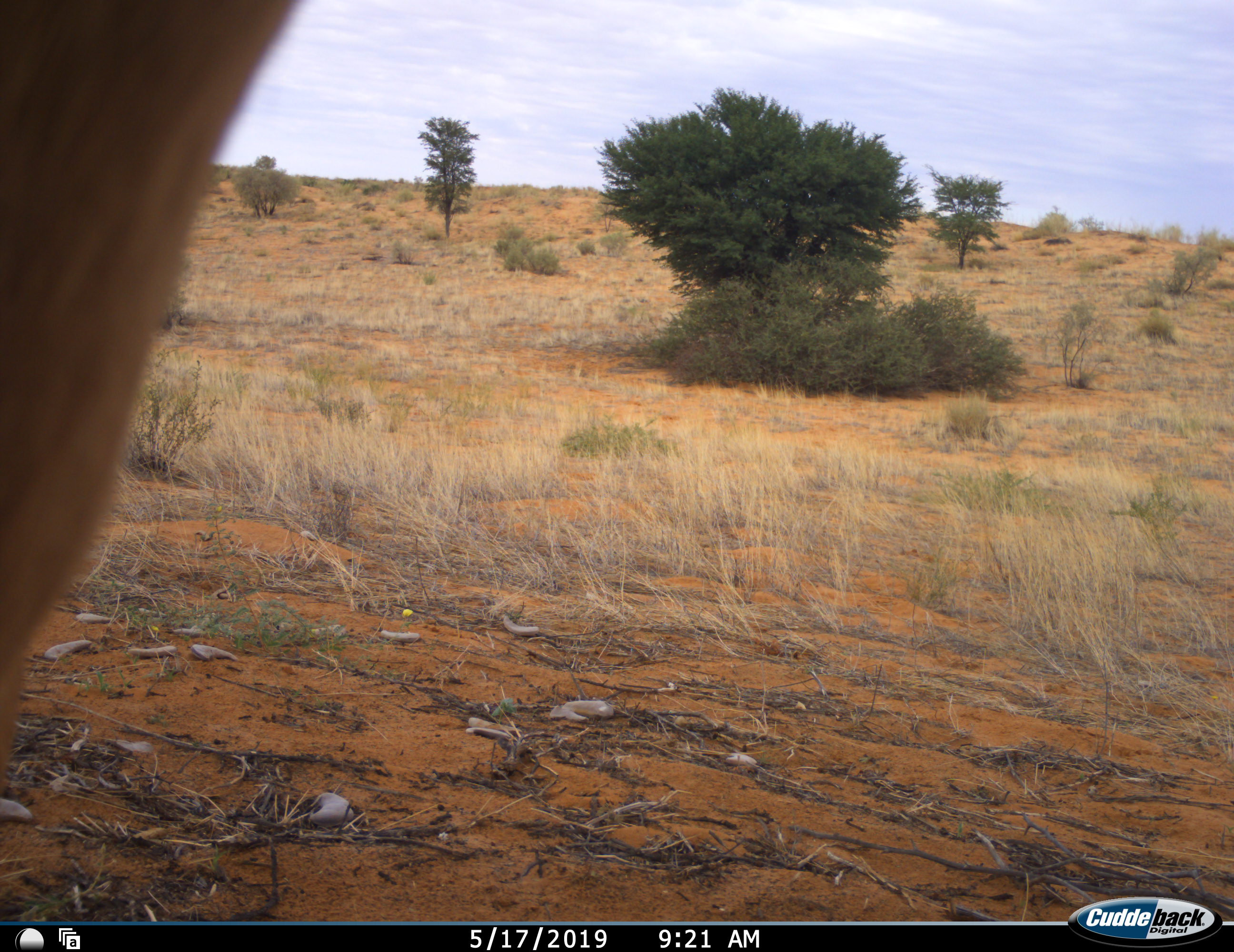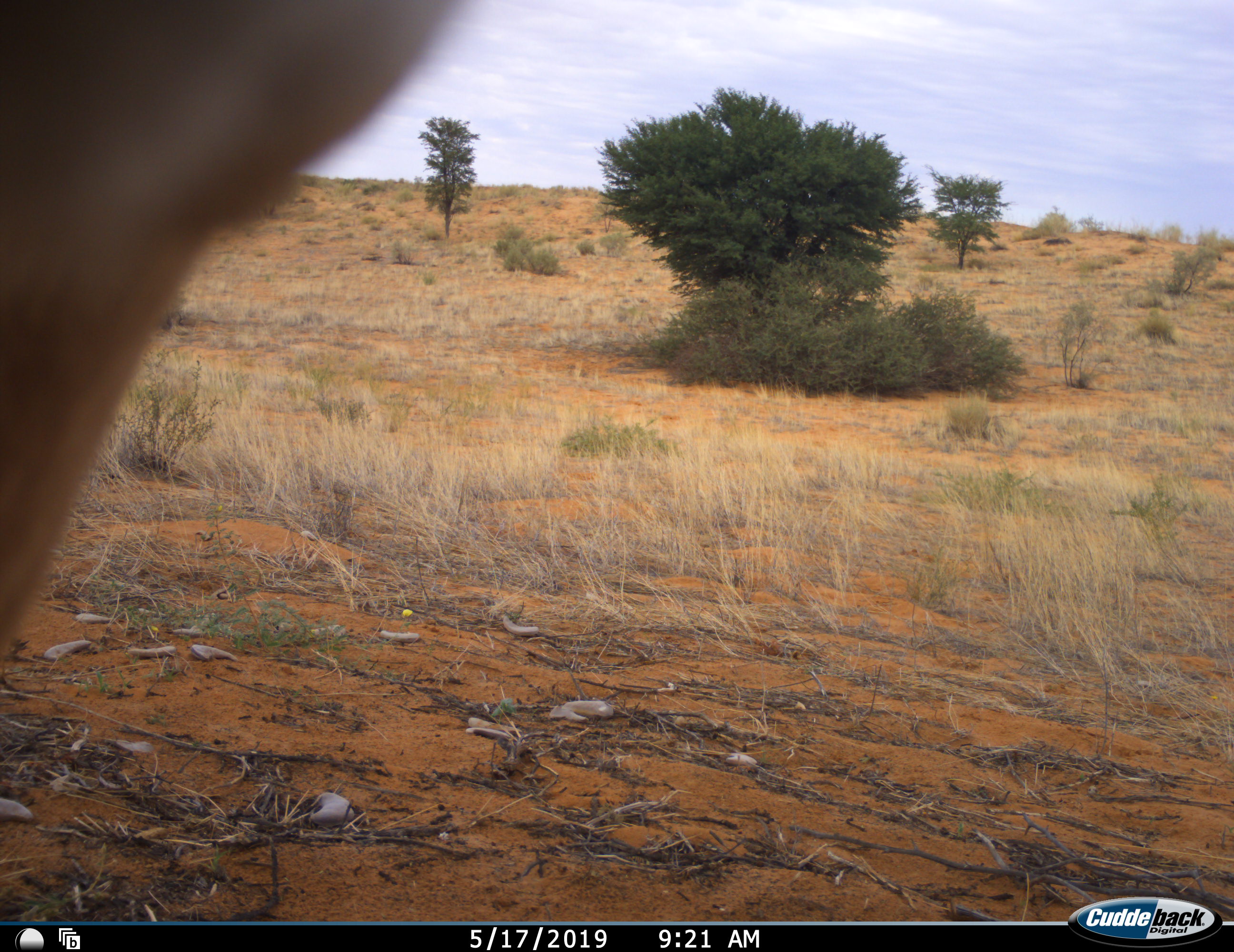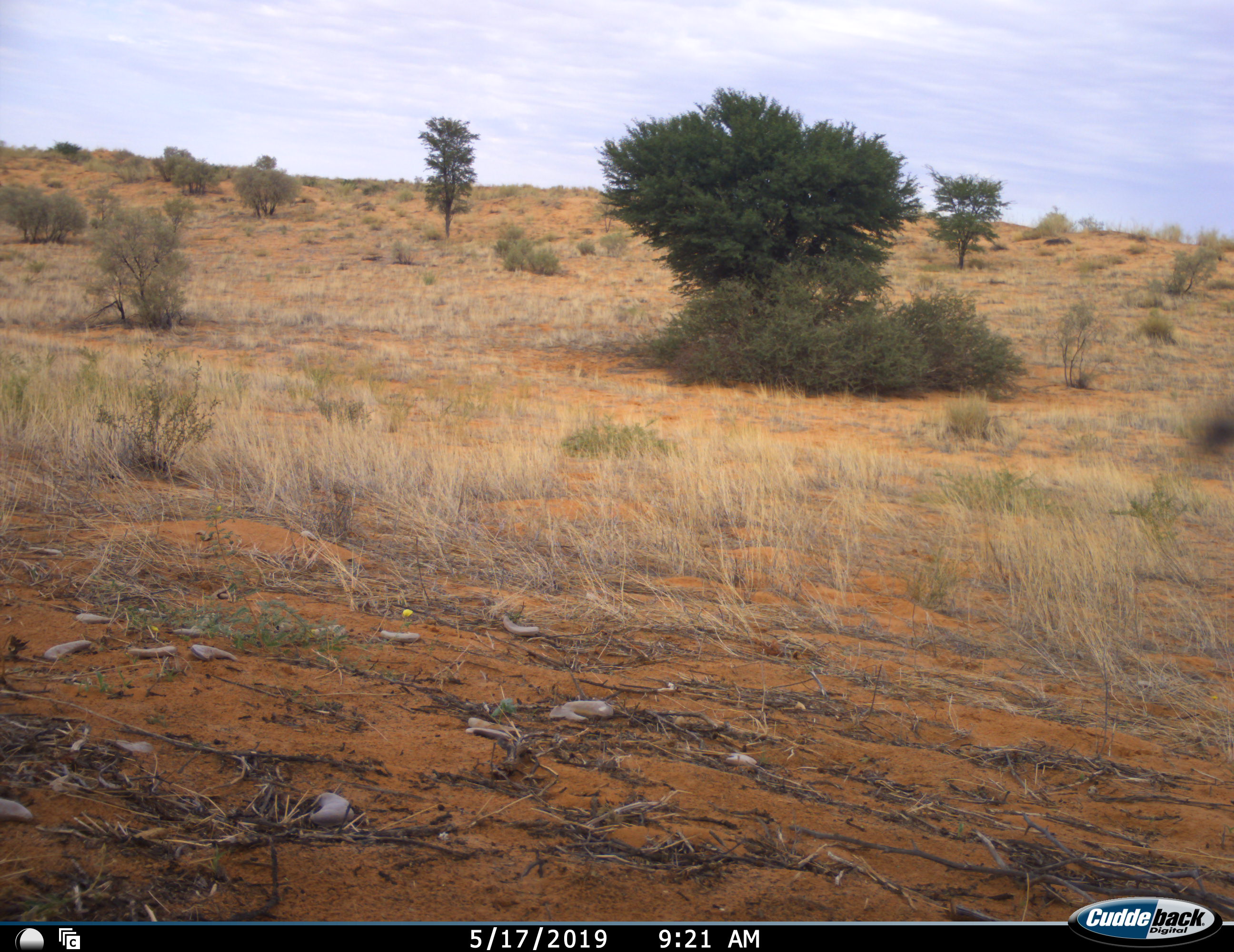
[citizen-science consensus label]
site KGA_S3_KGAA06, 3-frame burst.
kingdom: Animalia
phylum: Chordata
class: Mammalia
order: Artiodactyla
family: Bovidae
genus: Antidorcas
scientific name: Antidorcas marsupialis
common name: springbok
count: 2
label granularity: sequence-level